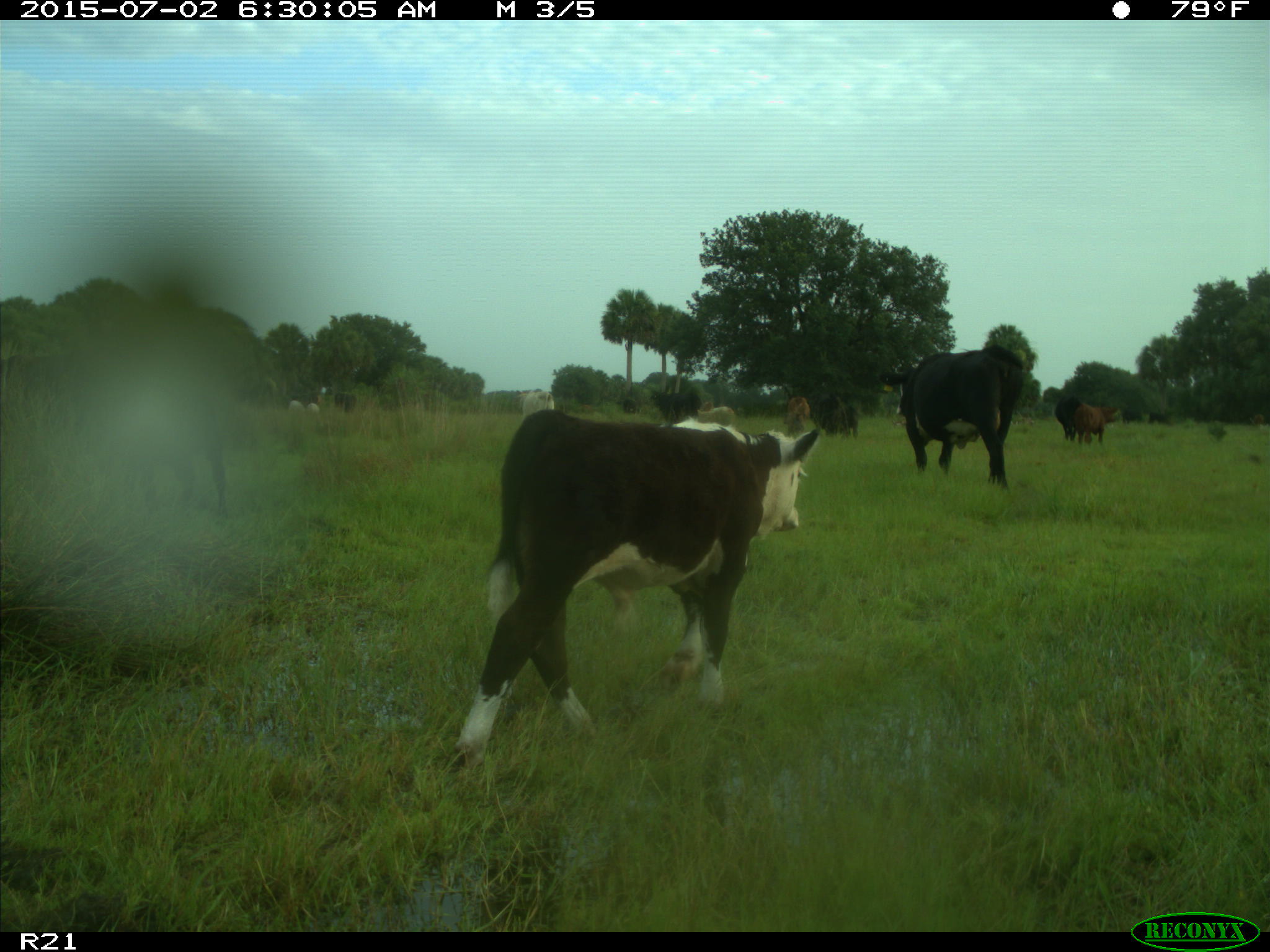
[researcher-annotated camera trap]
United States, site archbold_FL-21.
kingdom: Animalia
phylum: Chordata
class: Mammalia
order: Artiodactyla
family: Bovidae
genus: Bos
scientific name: Bos taurus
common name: domestic cow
Bos taurus (domestic cow).